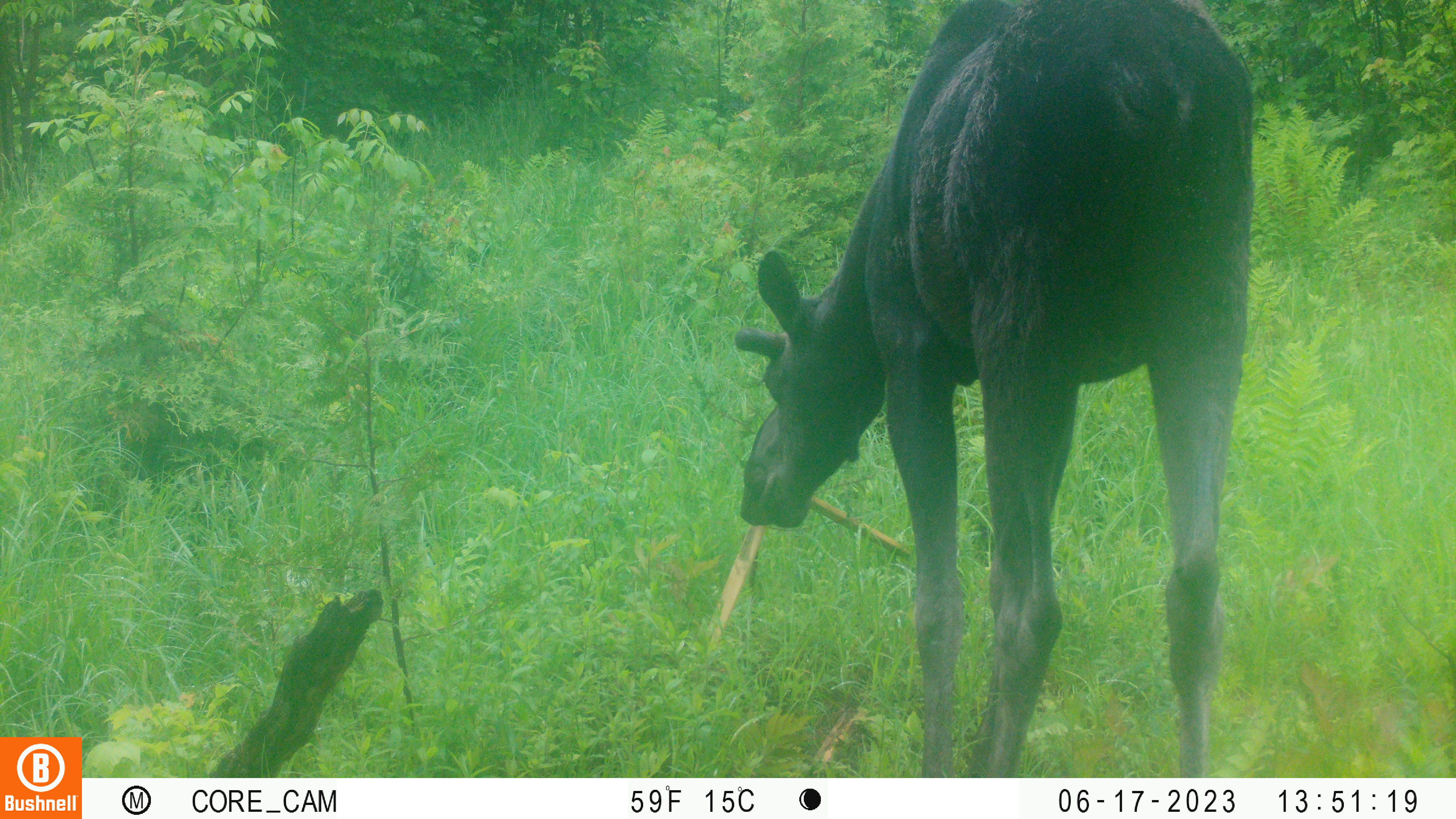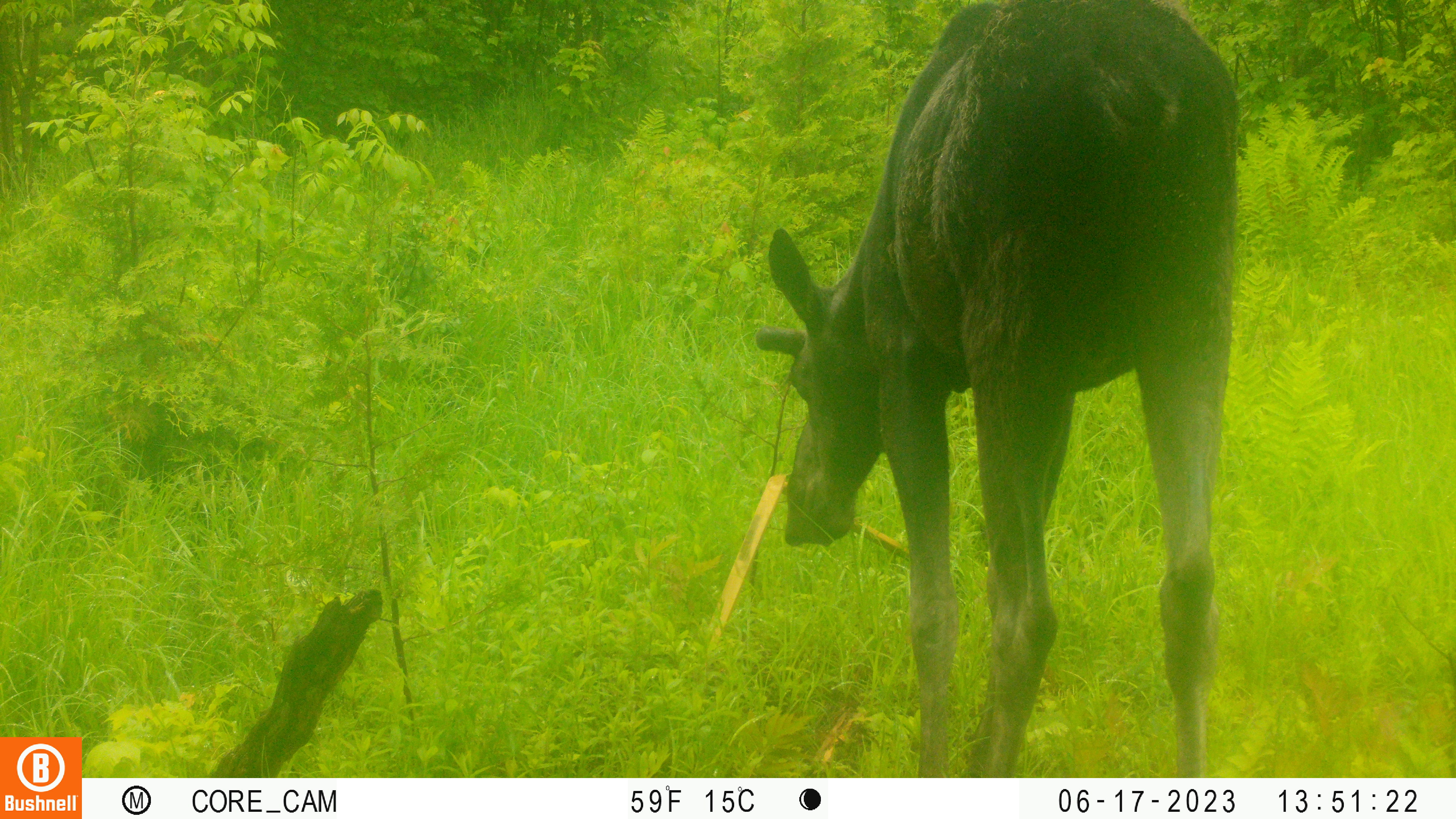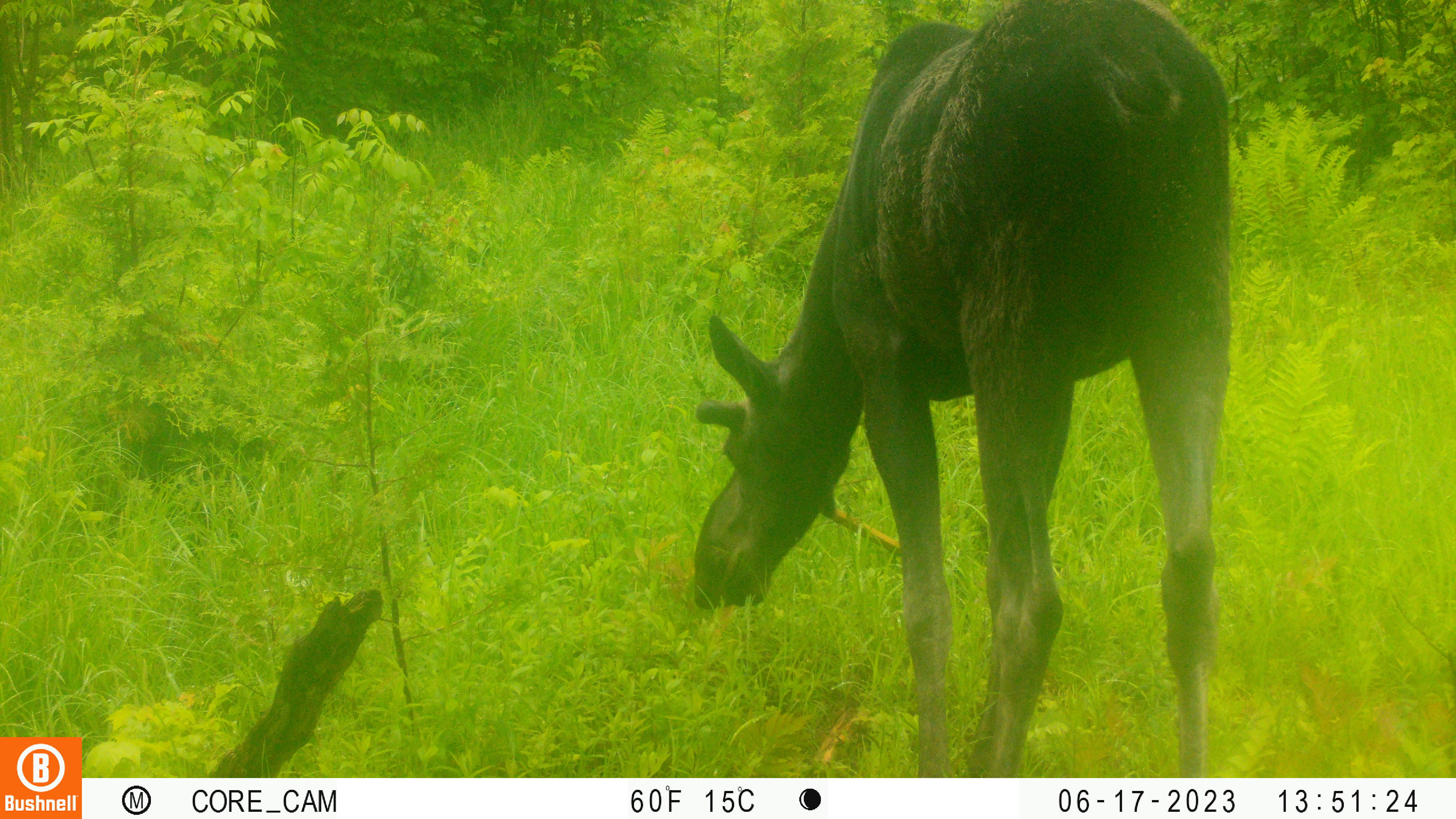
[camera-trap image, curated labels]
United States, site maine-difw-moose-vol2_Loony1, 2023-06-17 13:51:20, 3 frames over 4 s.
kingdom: Animalia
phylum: Chordata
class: Mammalia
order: Artiodactyla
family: Cervidae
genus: Alces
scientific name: Alces alces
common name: moose